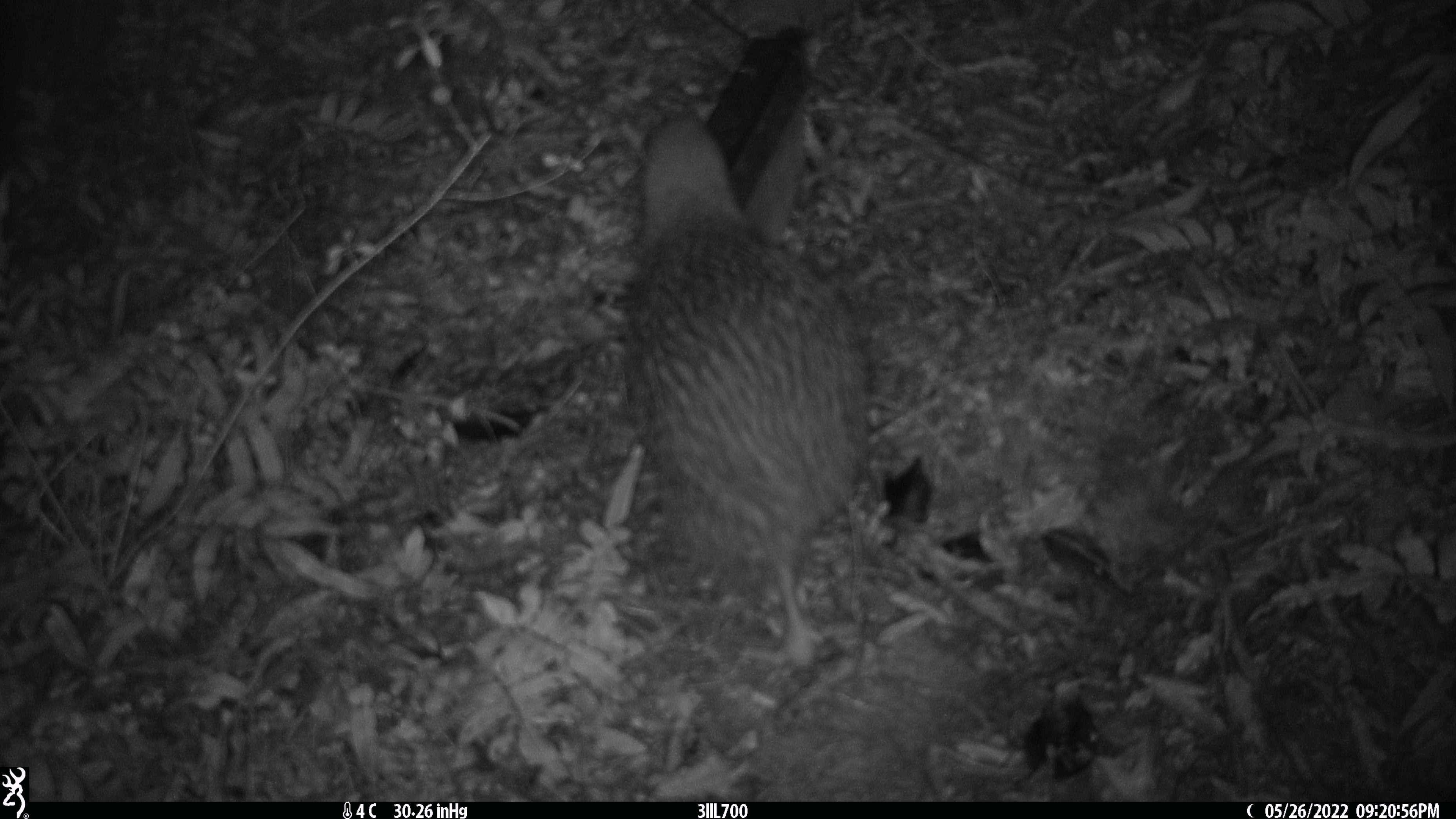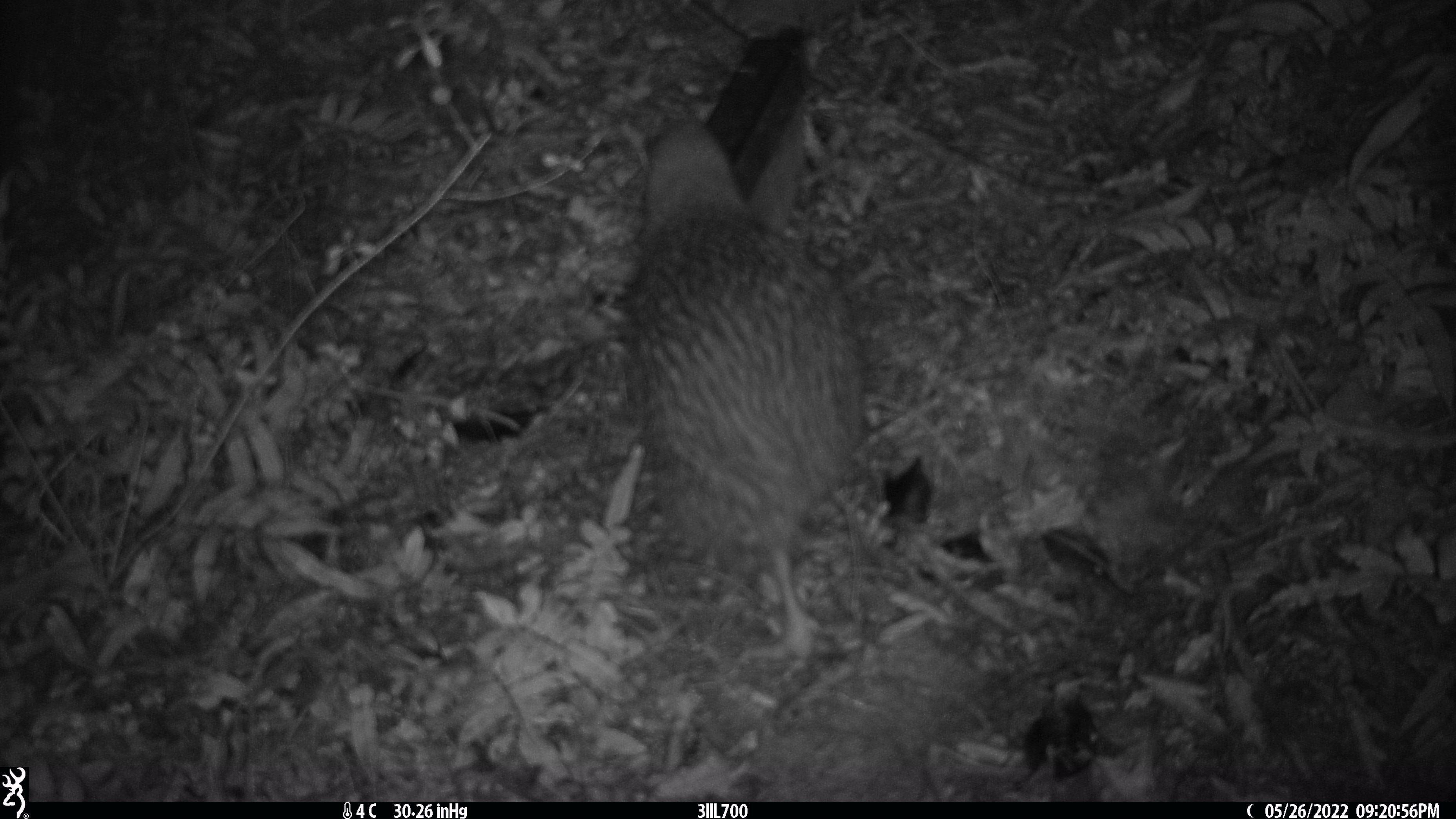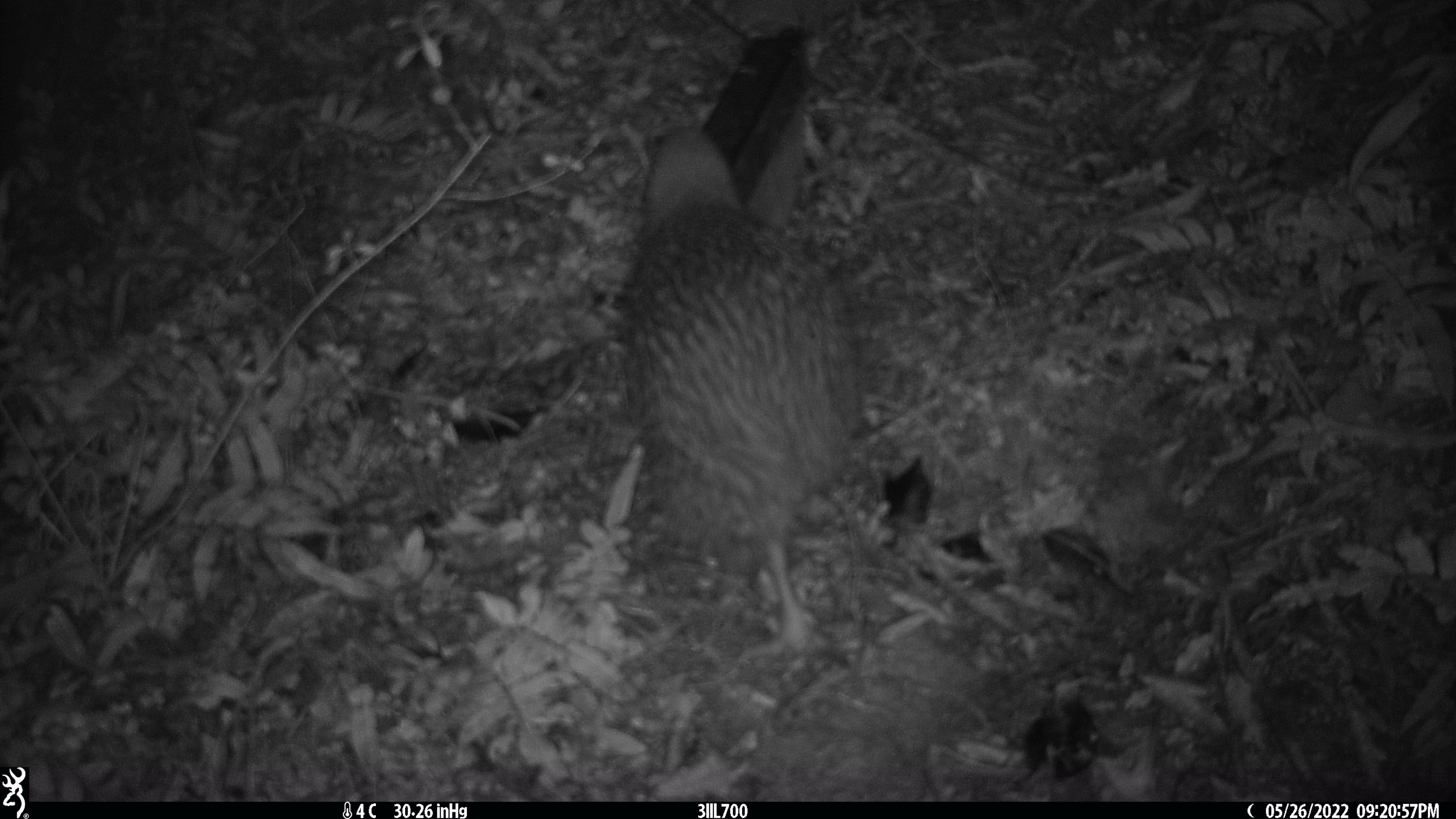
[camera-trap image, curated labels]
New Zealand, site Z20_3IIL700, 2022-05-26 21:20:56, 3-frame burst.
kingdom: Animalia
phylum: Chordata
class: Aves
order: Apterygiformes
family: Apterygidae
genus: Apteryx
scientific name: Apteryx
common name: kiwi